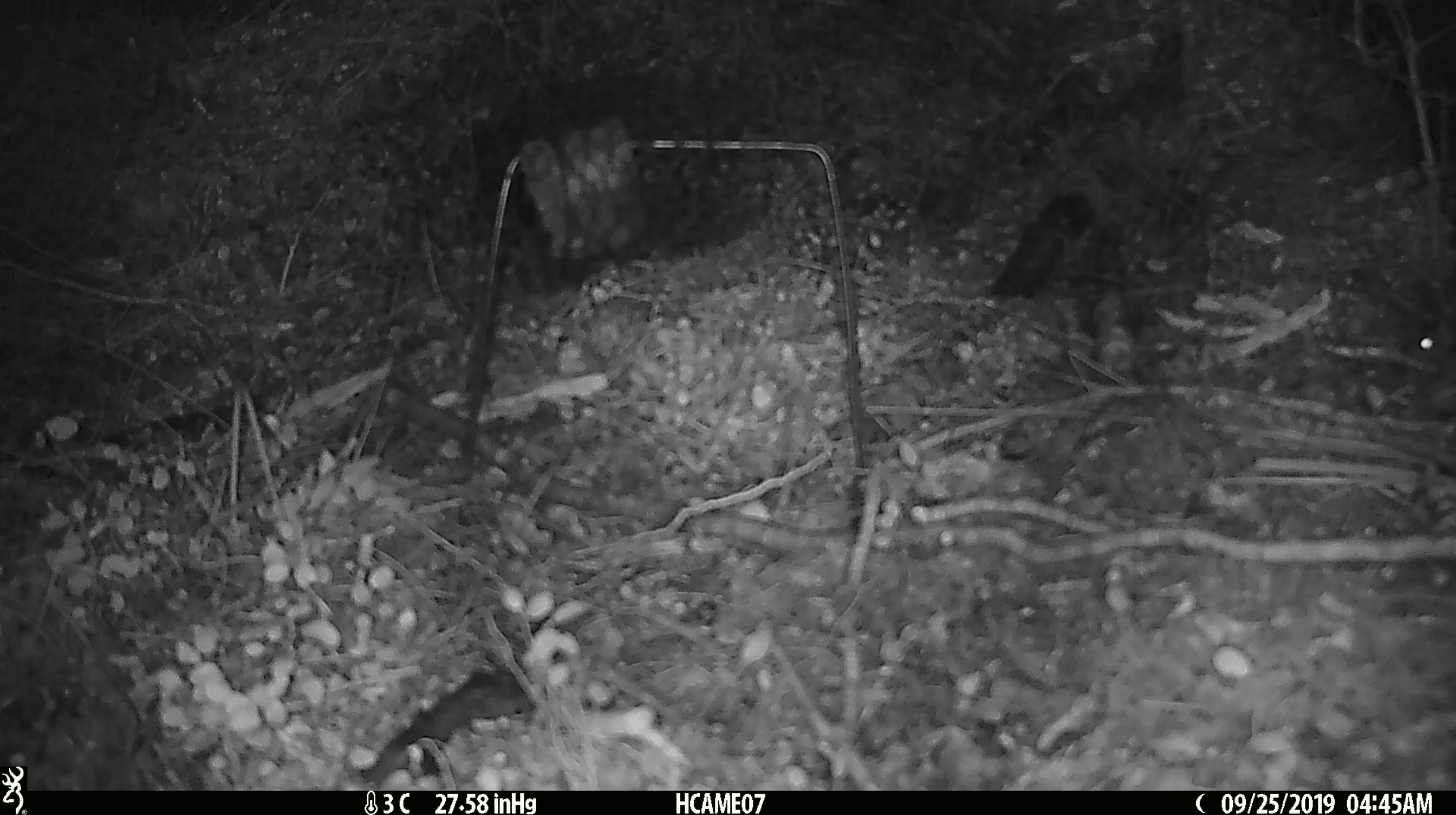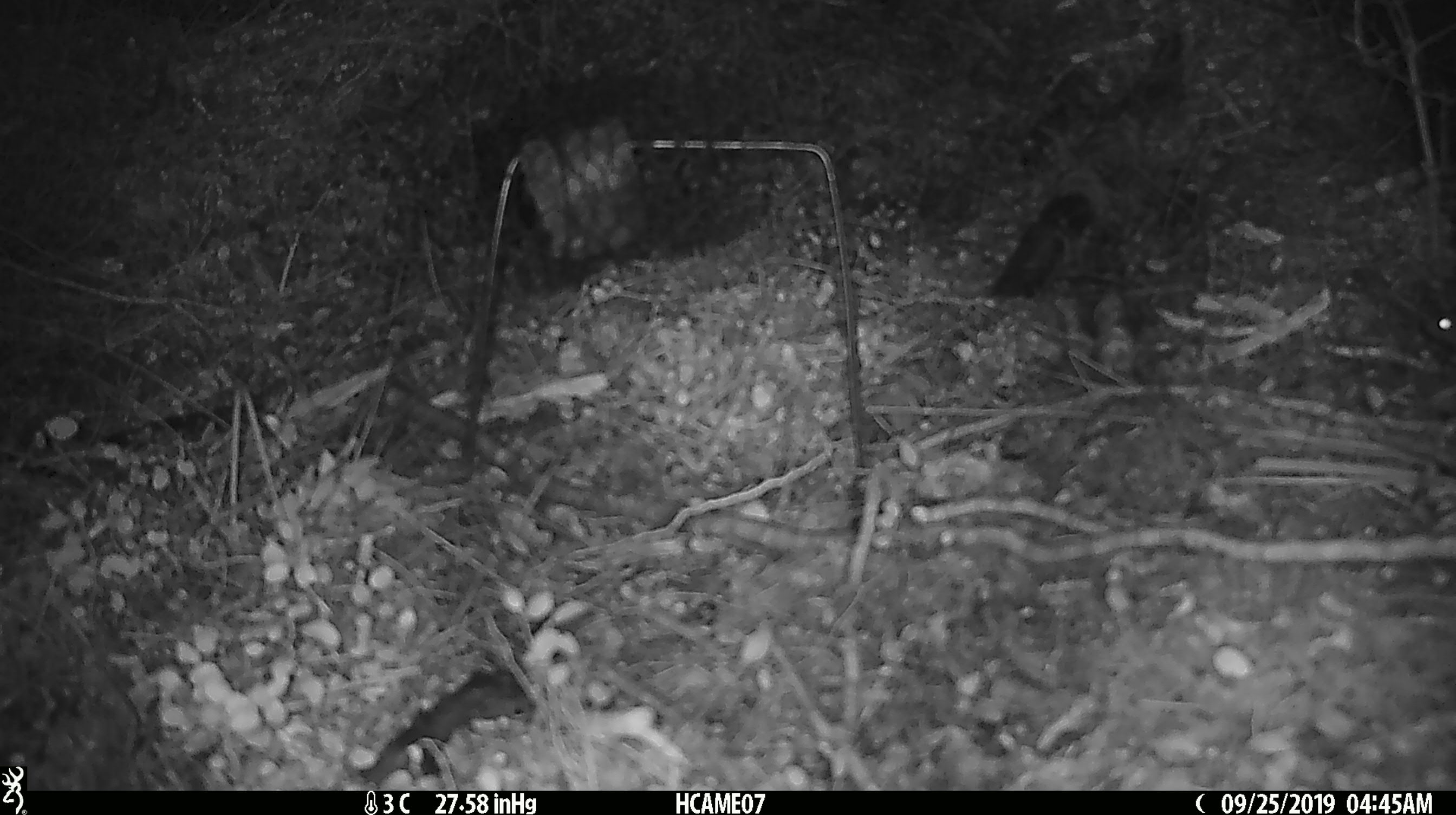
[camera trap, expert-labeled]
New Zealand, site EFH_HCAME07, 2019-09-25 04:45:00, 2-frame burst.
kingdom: Animalia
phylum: Chordata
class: Mammalia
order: Rodentia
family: Muridae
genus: Mus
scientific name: Mus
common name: mouse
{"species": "mouse (Mus)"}